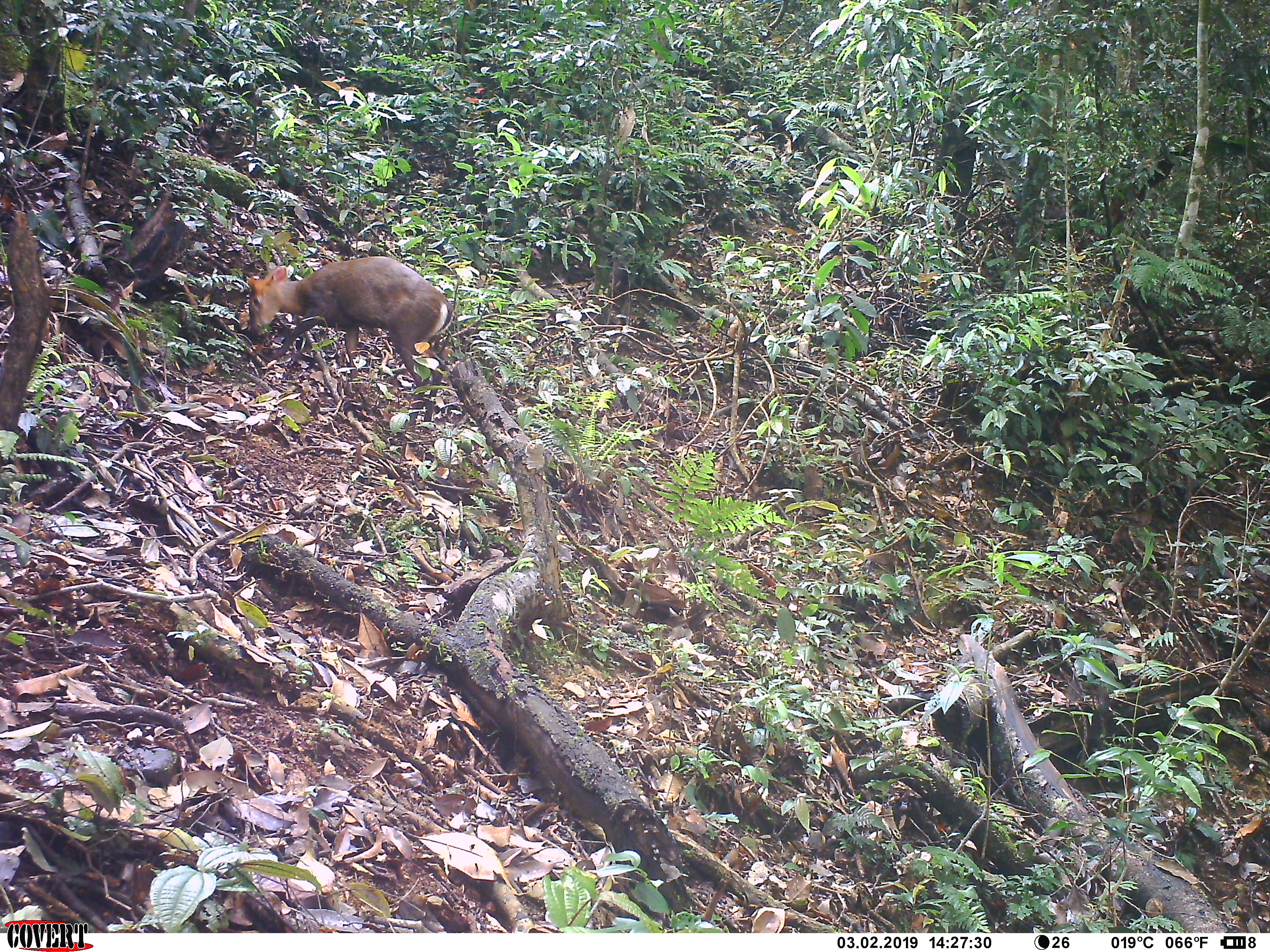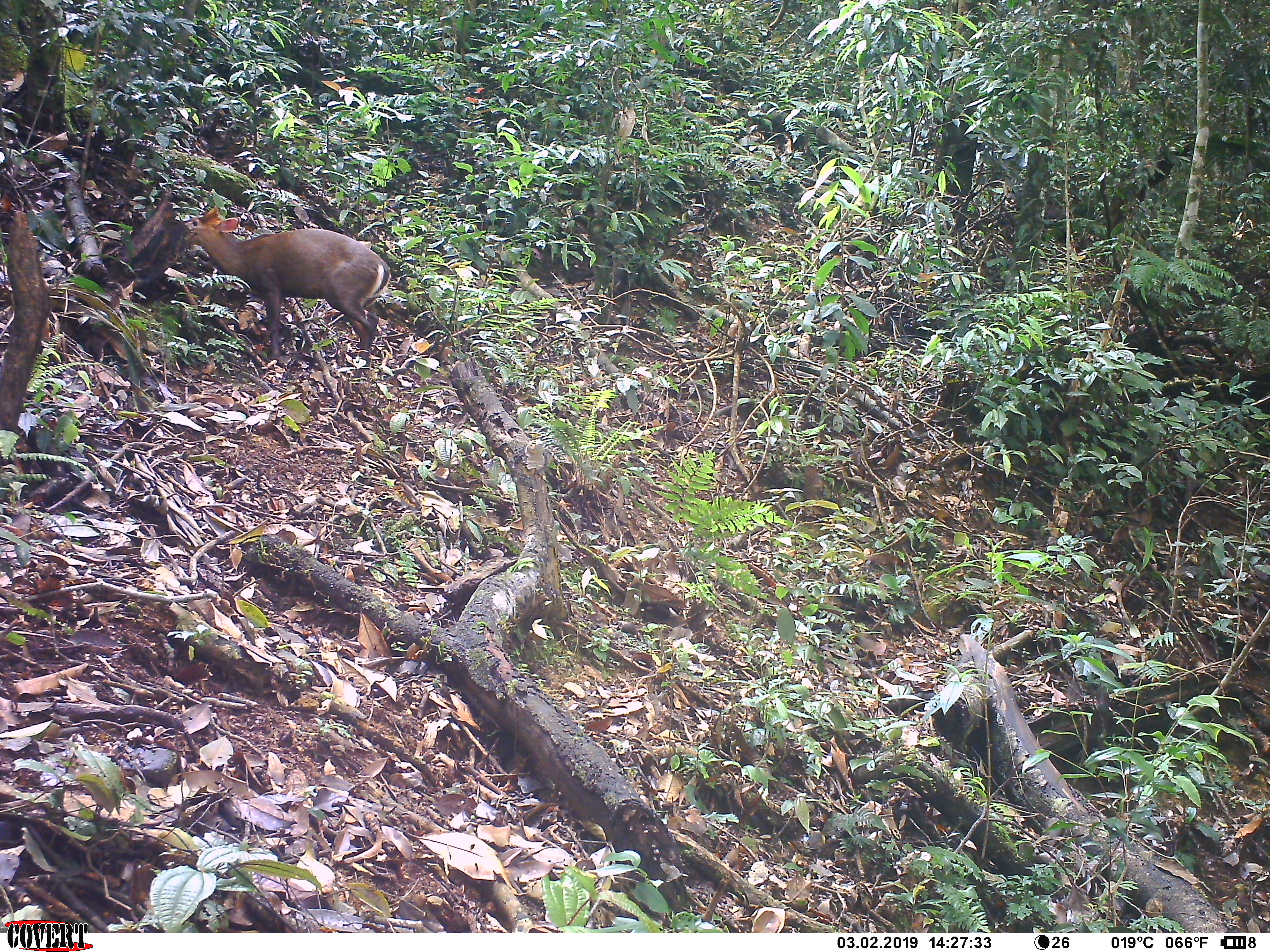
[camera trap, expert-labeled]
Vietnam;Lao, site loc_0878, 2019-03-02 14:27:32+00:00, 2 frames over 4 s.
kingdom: Animalia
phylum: Chordata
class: Mammalia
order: Artiodactyla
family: Cervidae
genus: Muntiacus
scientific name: Muntiacus rooseveltorum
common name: roosevelt's muntjac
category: roosevelts muntjac group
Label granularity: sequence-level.